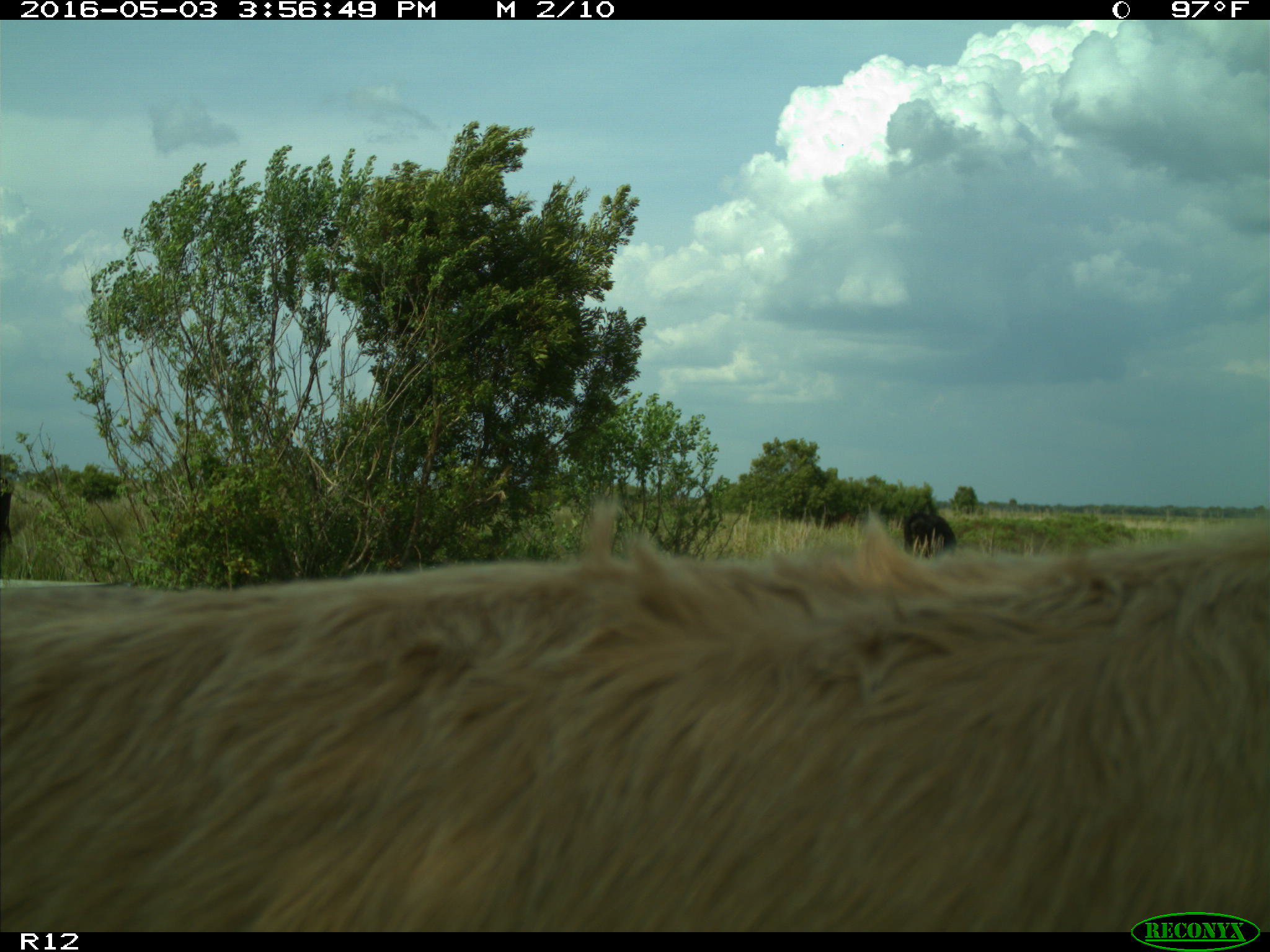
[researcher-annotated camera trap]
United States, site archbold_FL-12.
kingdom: Animalia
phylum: Chordata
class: Mammalia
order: Artiodactyla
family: Bovidae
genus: Bos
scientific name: Bos taurus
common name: domestic cow